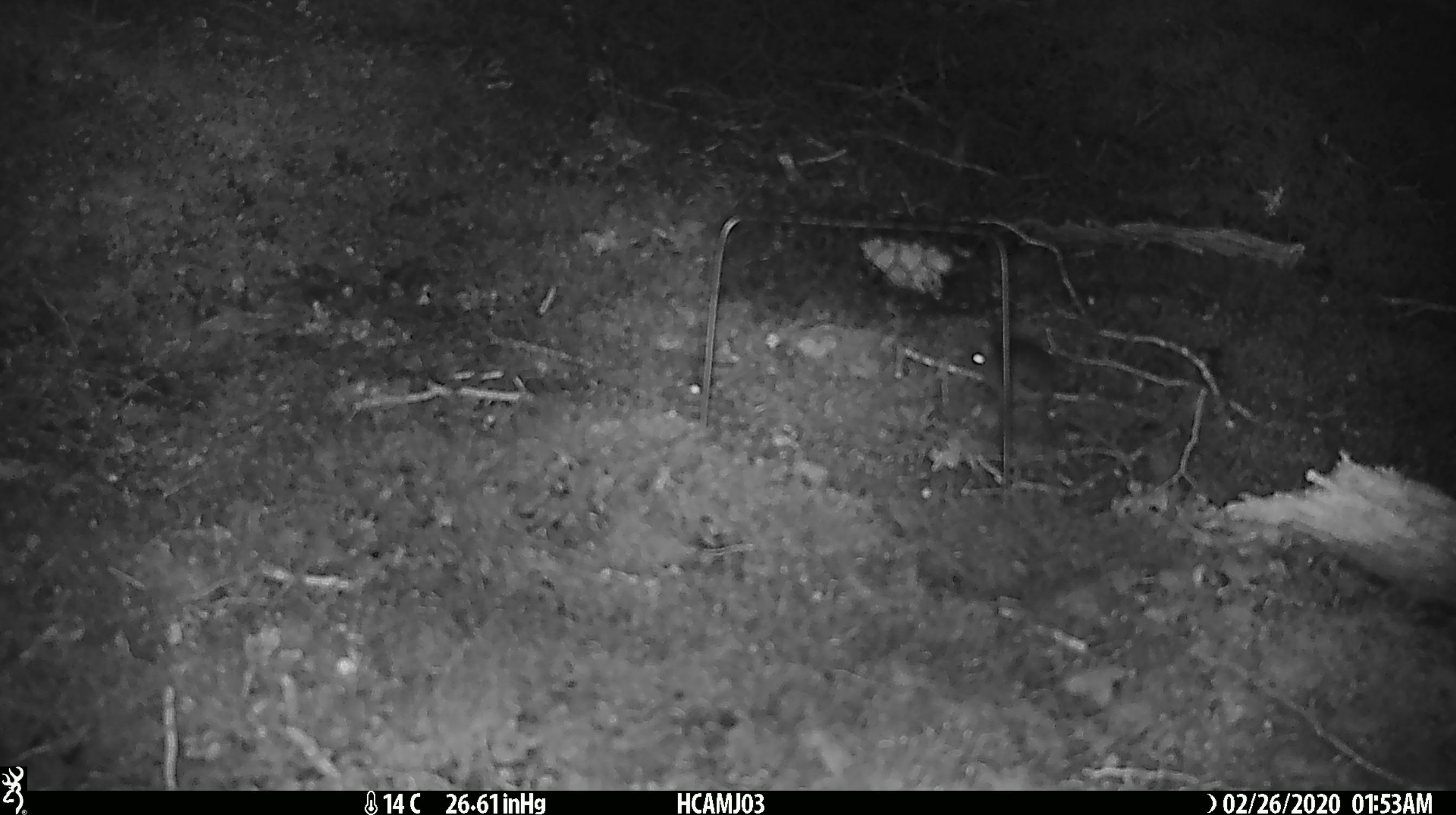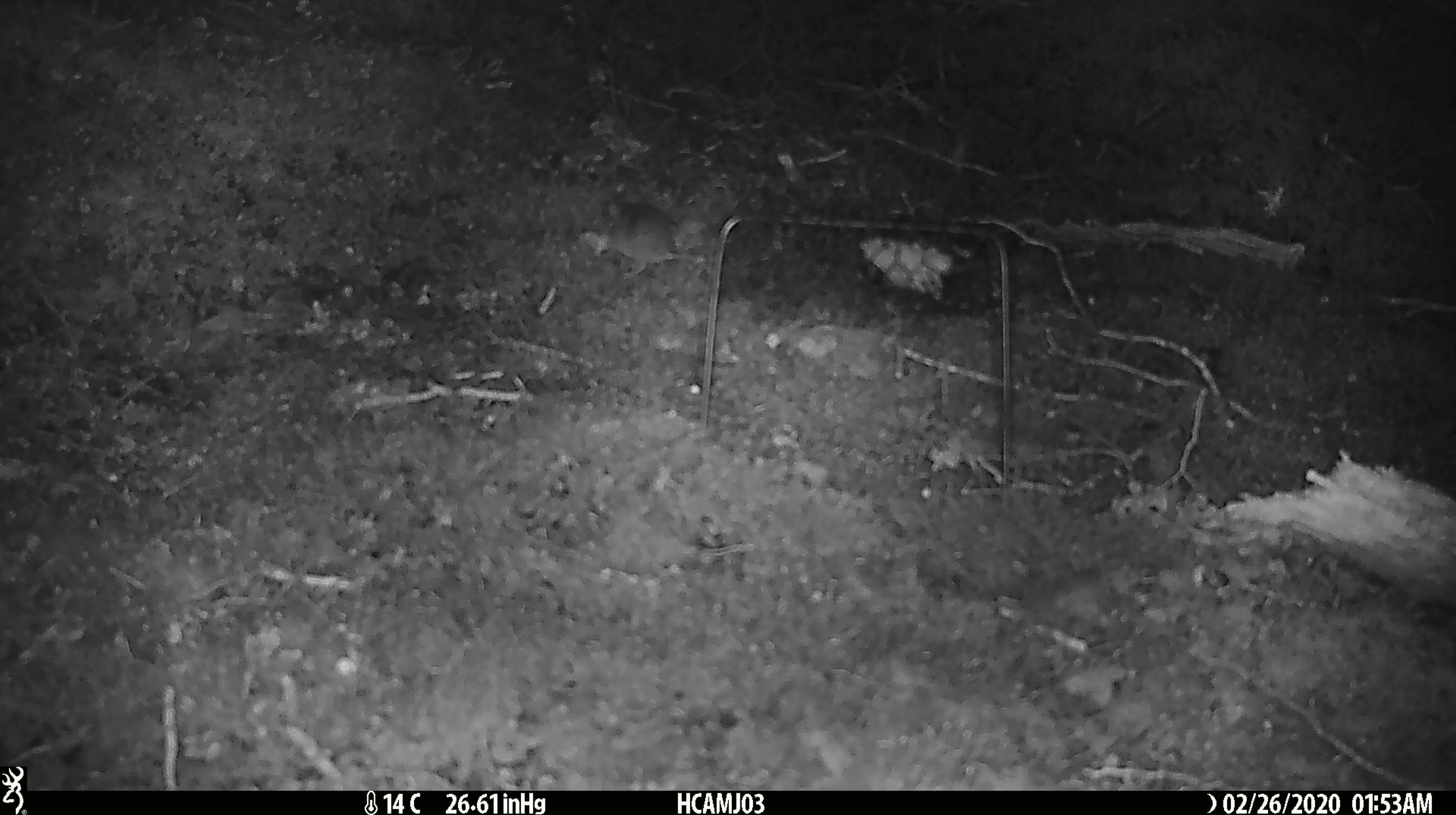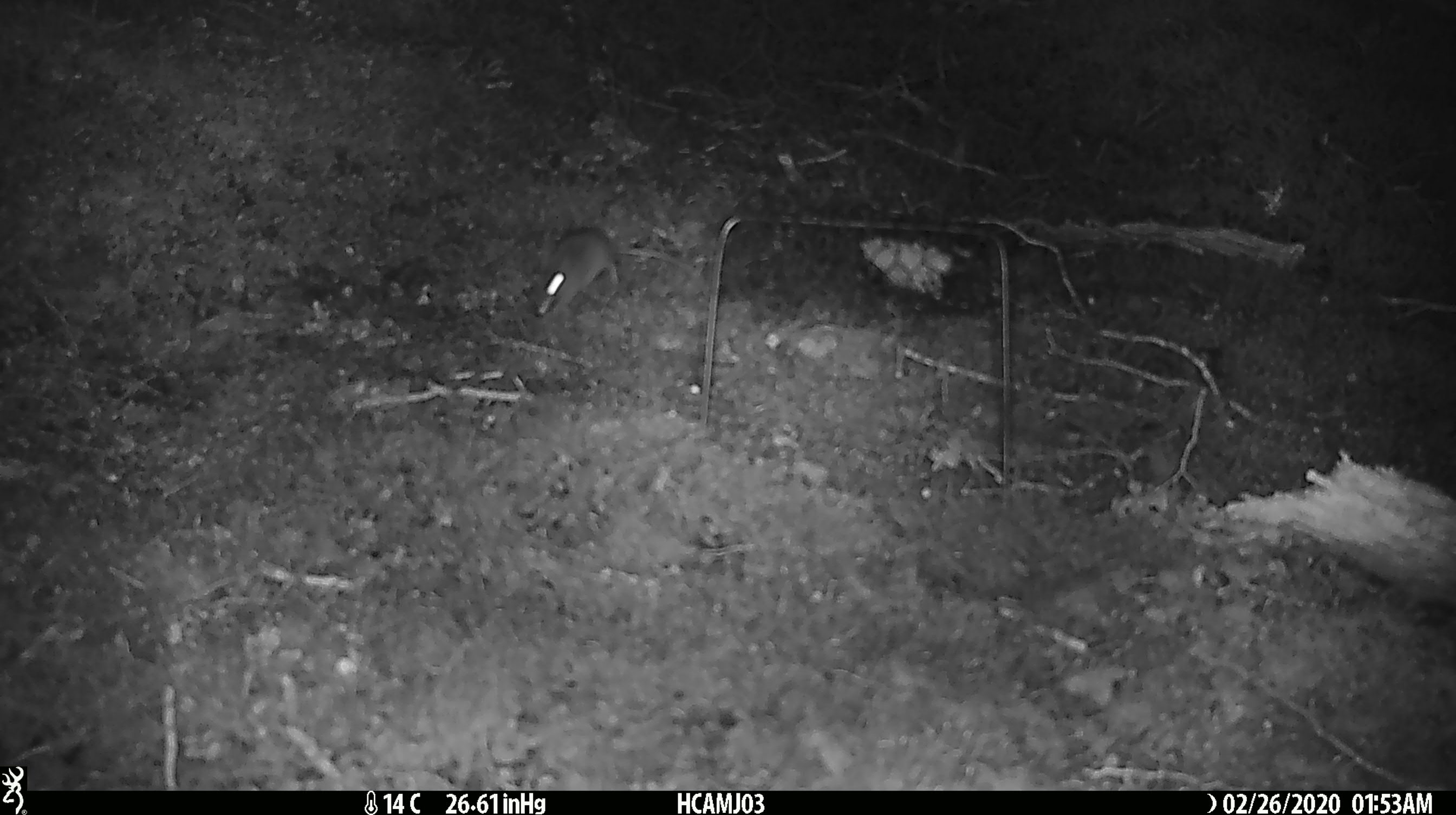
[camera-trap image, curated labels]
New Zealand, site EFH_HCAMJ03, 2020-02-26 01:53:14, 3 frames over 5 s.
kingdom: Animalia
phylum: Chordata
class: Mammalia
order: Rodentia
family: Muridae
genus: Mus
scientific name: Mus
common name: mouse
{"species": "mouse (Mus)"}